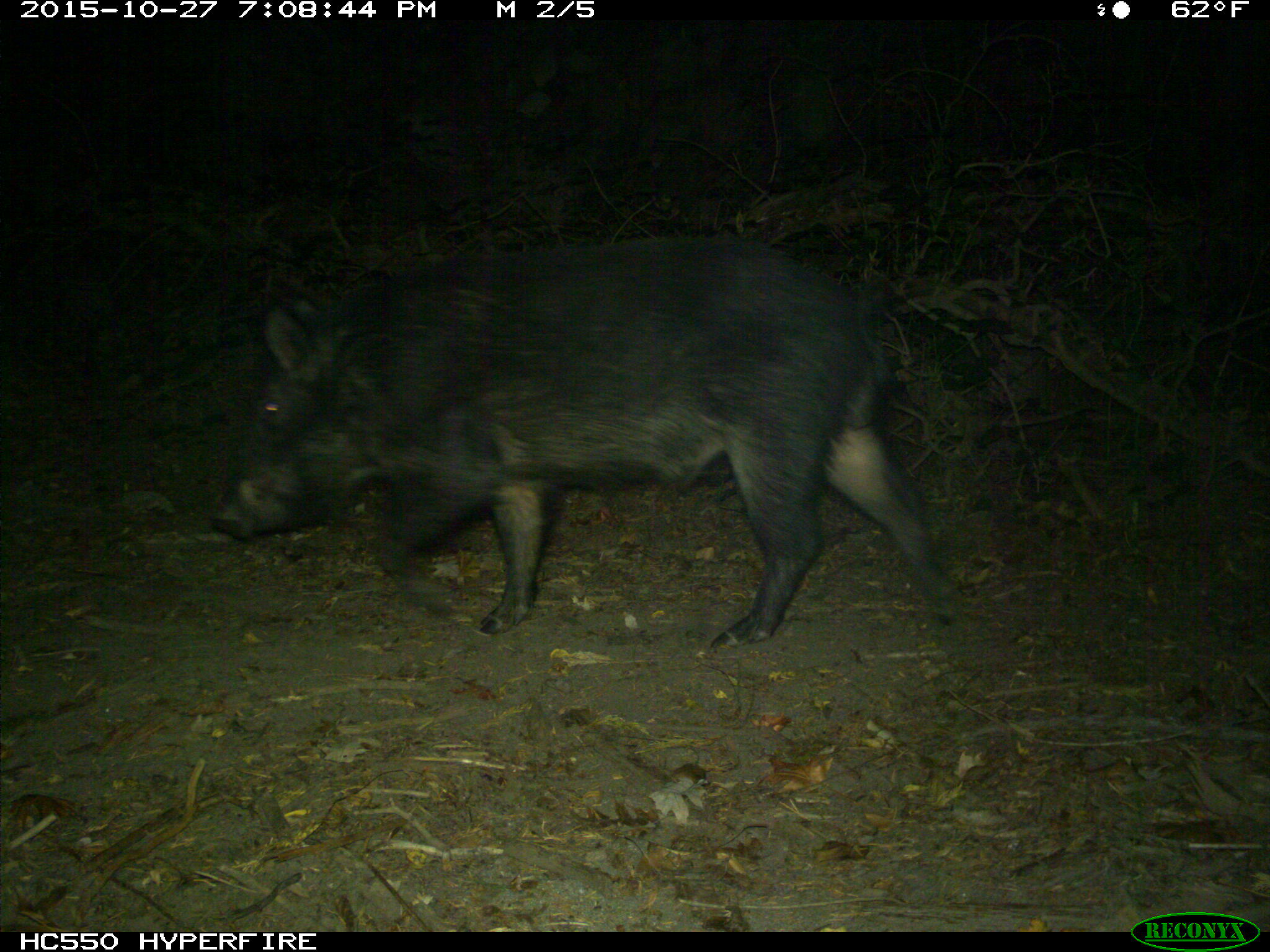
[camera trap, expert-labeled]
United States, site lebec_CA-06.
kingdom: Animalia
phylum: Chordata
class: Mammalia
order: Artiodactyla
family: Suidae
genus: Sus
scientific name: Sus scrofa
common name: wild boar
Sus scrofa (wild boar).